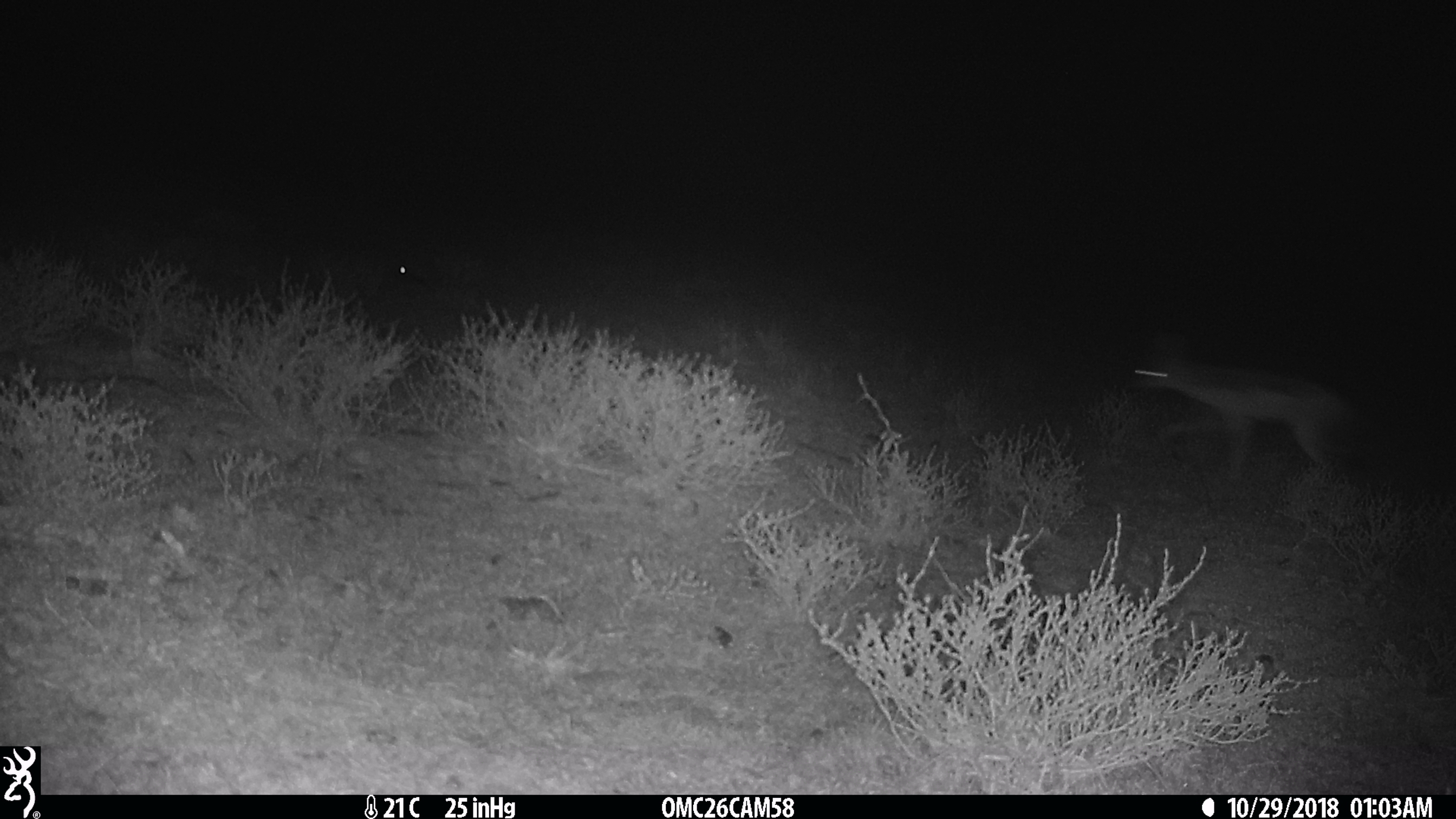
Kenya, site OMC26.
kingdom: Animalia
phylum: Chordata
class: Mammalia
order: Carnivora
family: Canidae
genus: Lupulella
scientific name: Lupulella mesomelas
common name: black-backed jackal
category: jackal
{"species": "jackal (black-backed jackal) (Lupulella mesomelas)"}